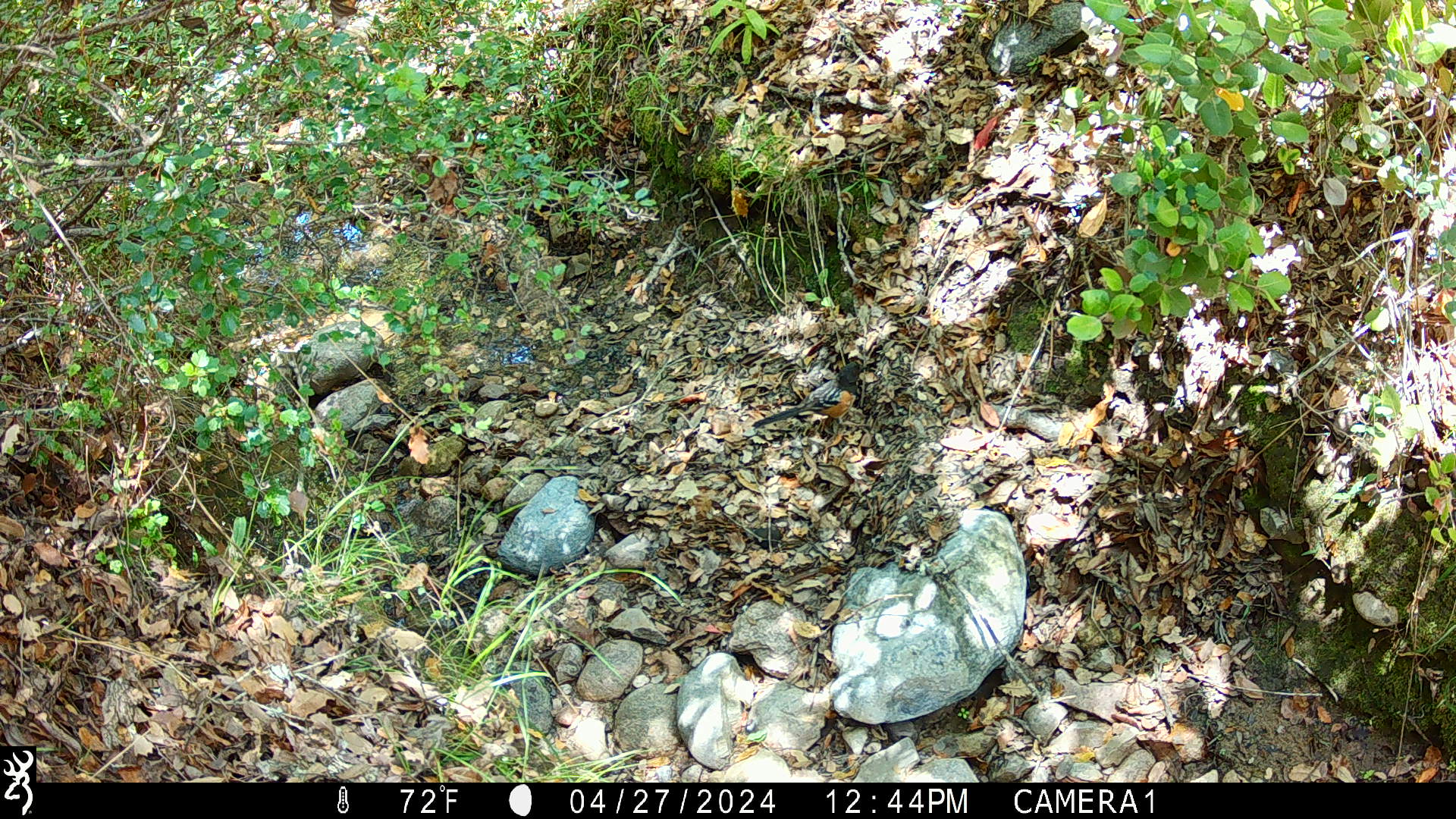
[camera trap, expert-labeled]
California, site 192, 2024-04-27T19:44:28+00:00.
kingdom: Animalia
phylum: Chordata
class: Aves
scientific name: Aves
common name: bird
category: unknown bird